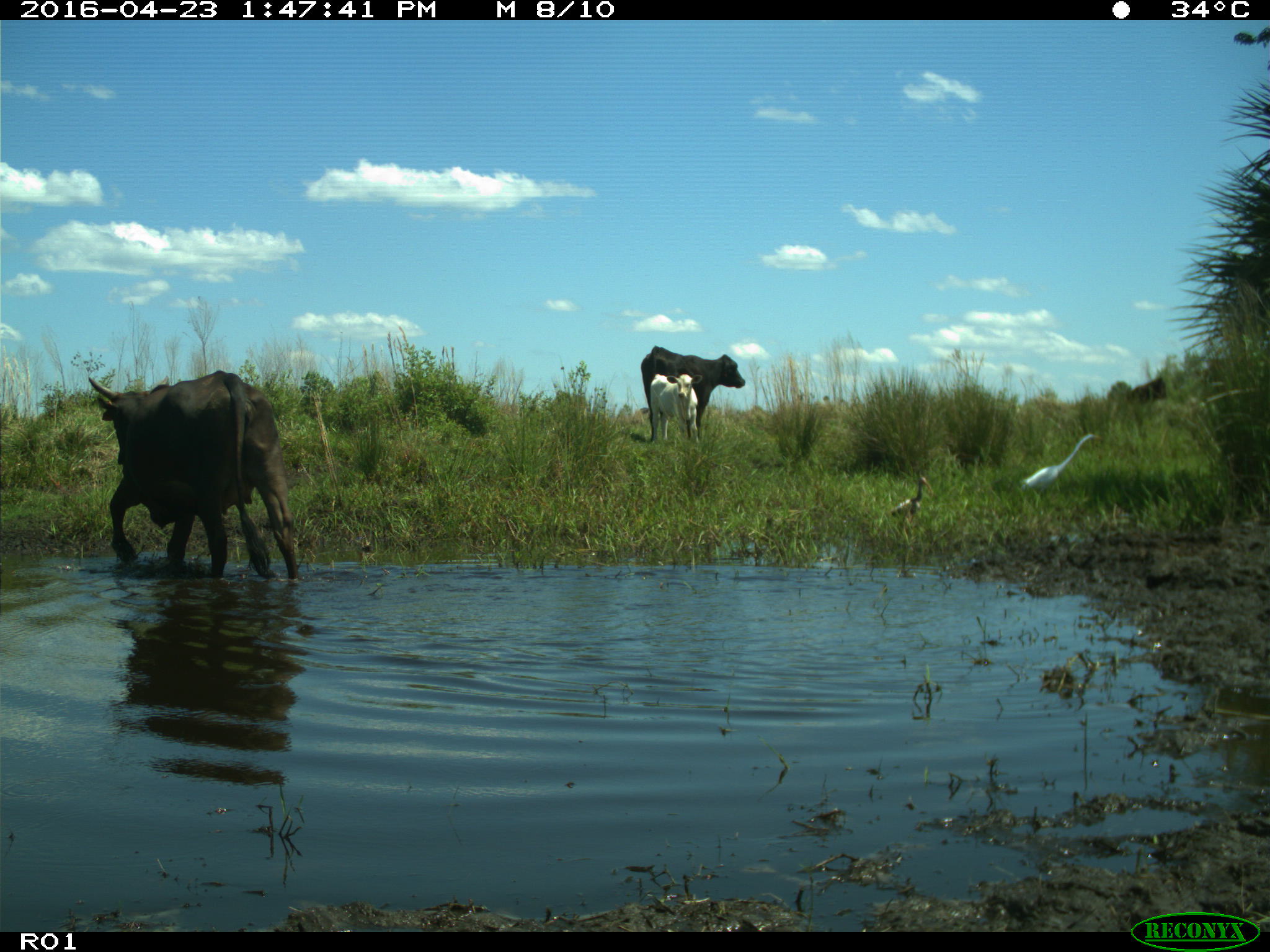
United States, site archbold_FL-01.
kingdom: Animalia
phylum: Chordata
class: Mammalia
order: Artiodactyla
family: Bovidae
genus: Bos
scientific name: Bos taurus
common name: domestic cow